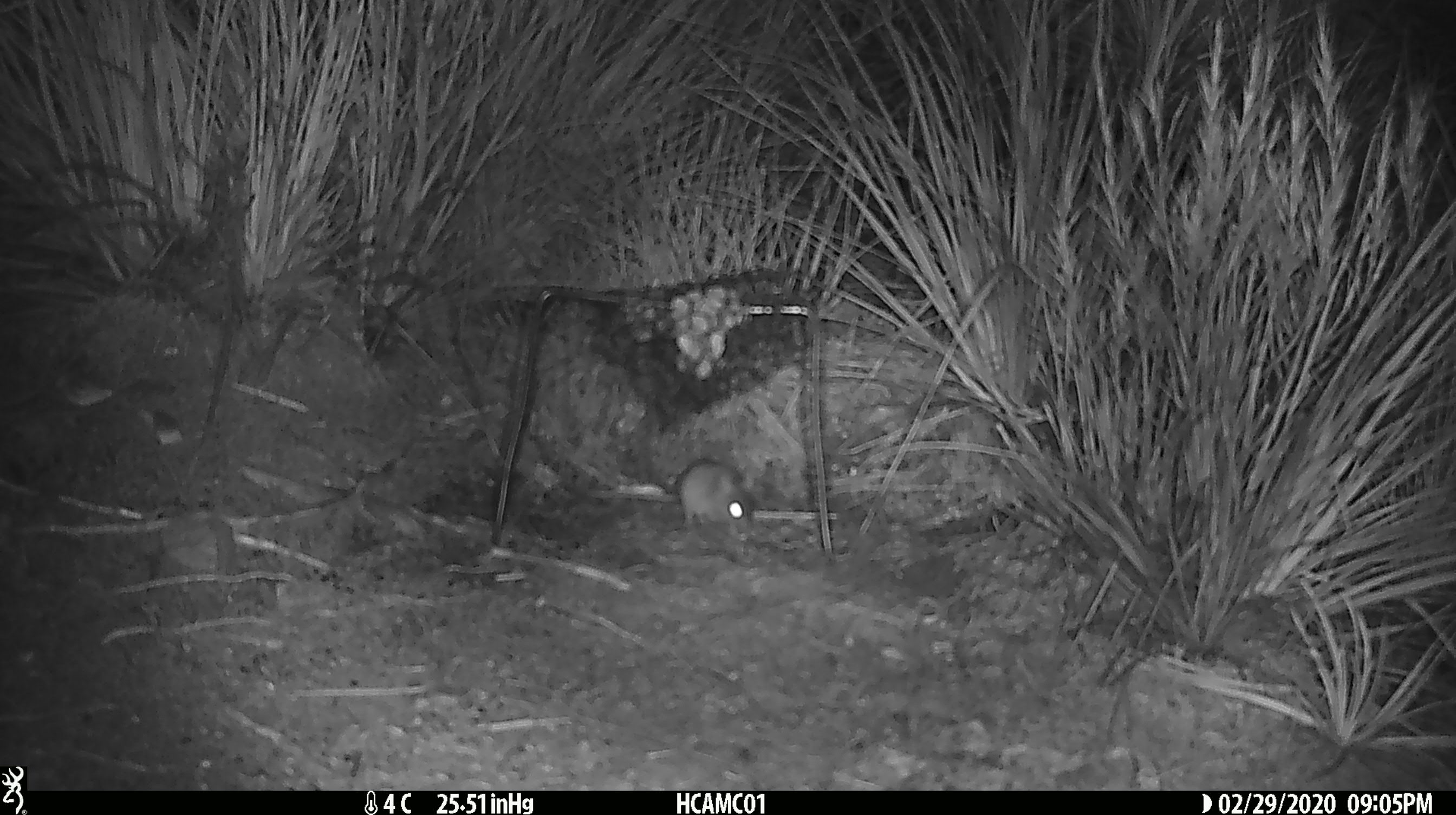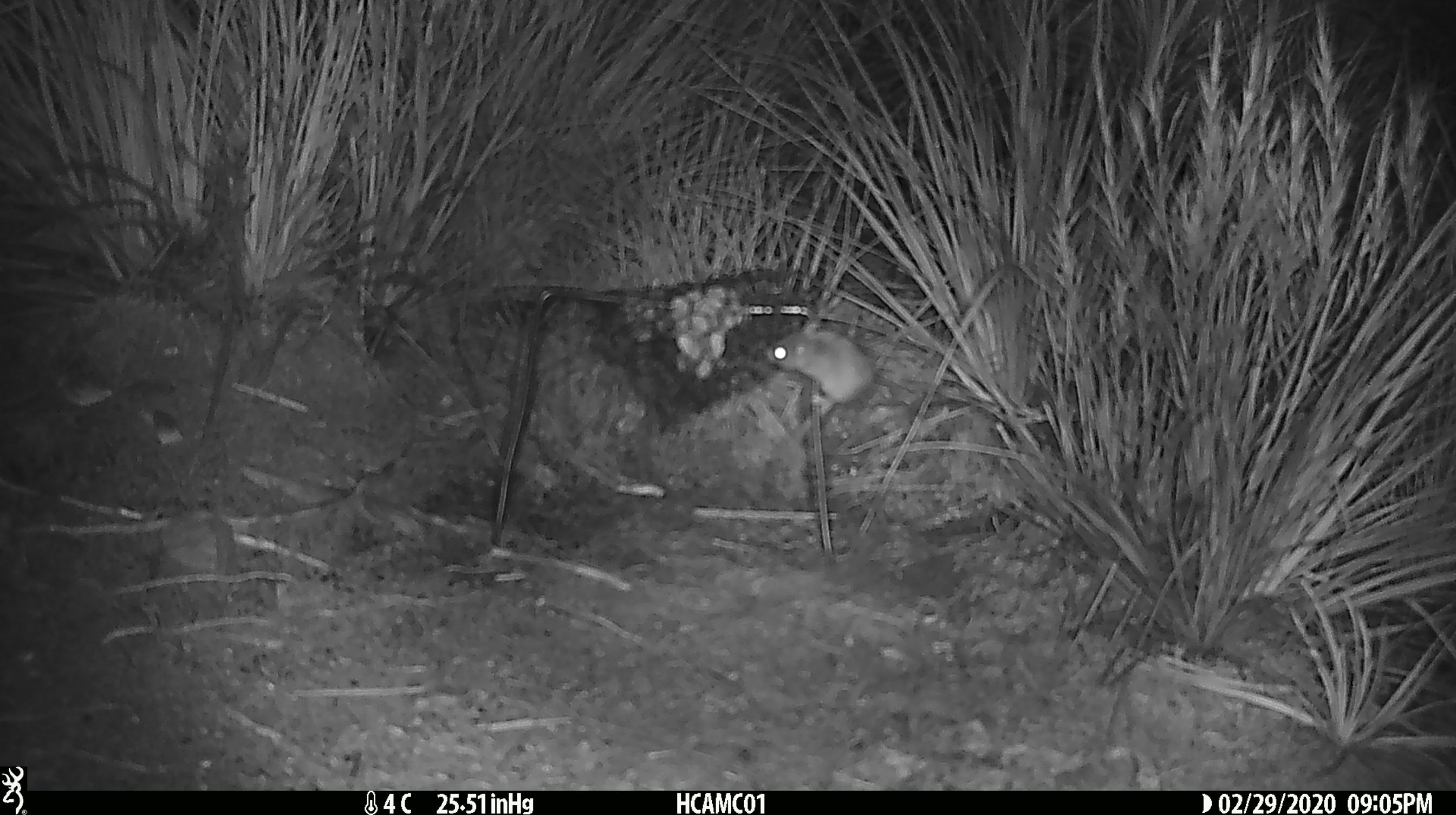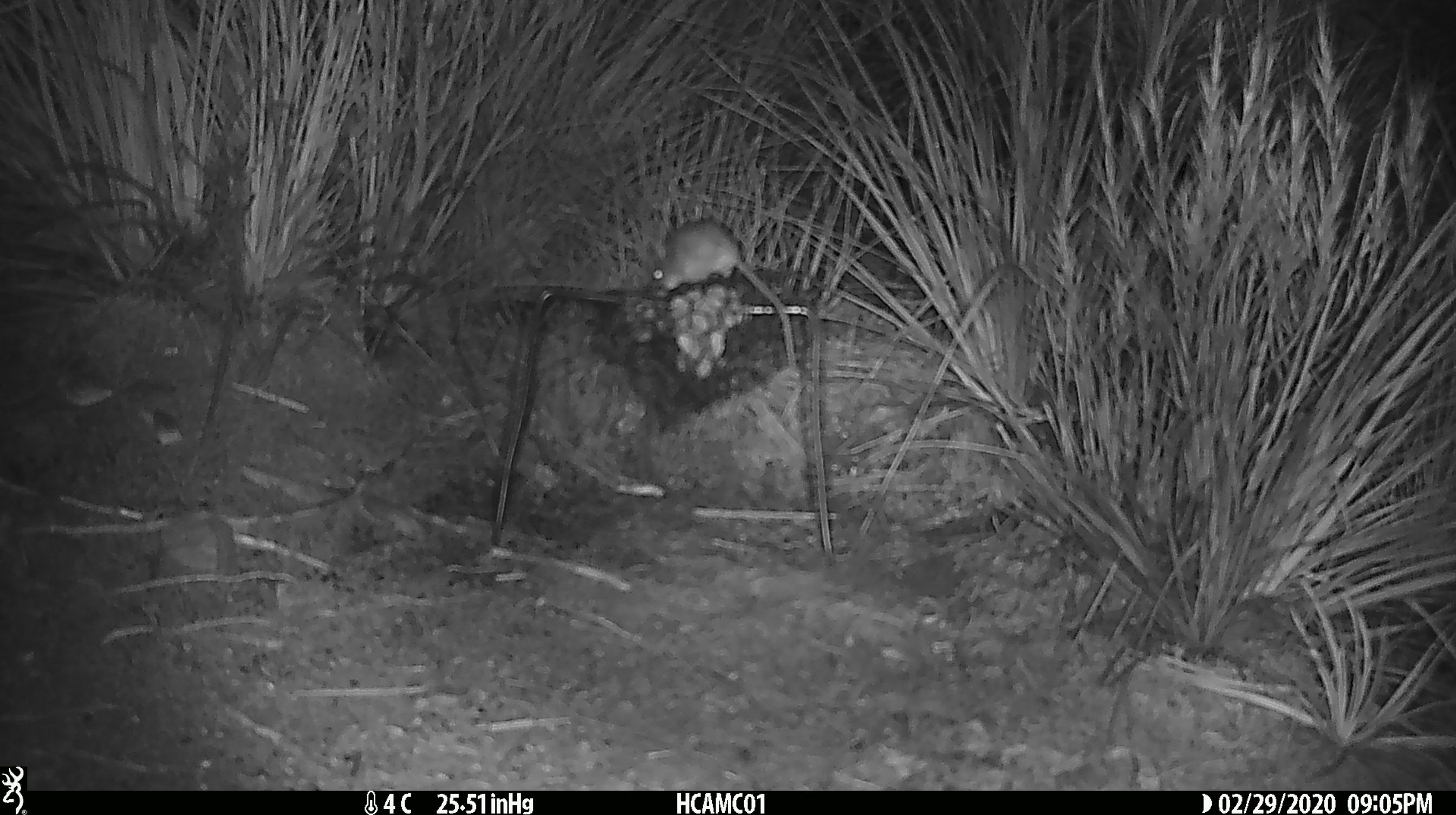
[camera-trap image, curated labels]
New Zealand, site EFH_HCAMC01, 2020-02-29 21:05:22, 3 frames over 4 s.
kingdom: Animalia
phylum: Chordata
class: Mammalia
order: Rodentia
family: Muridae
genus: Mus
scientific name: Mus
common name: mouse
Mouse (Mus).